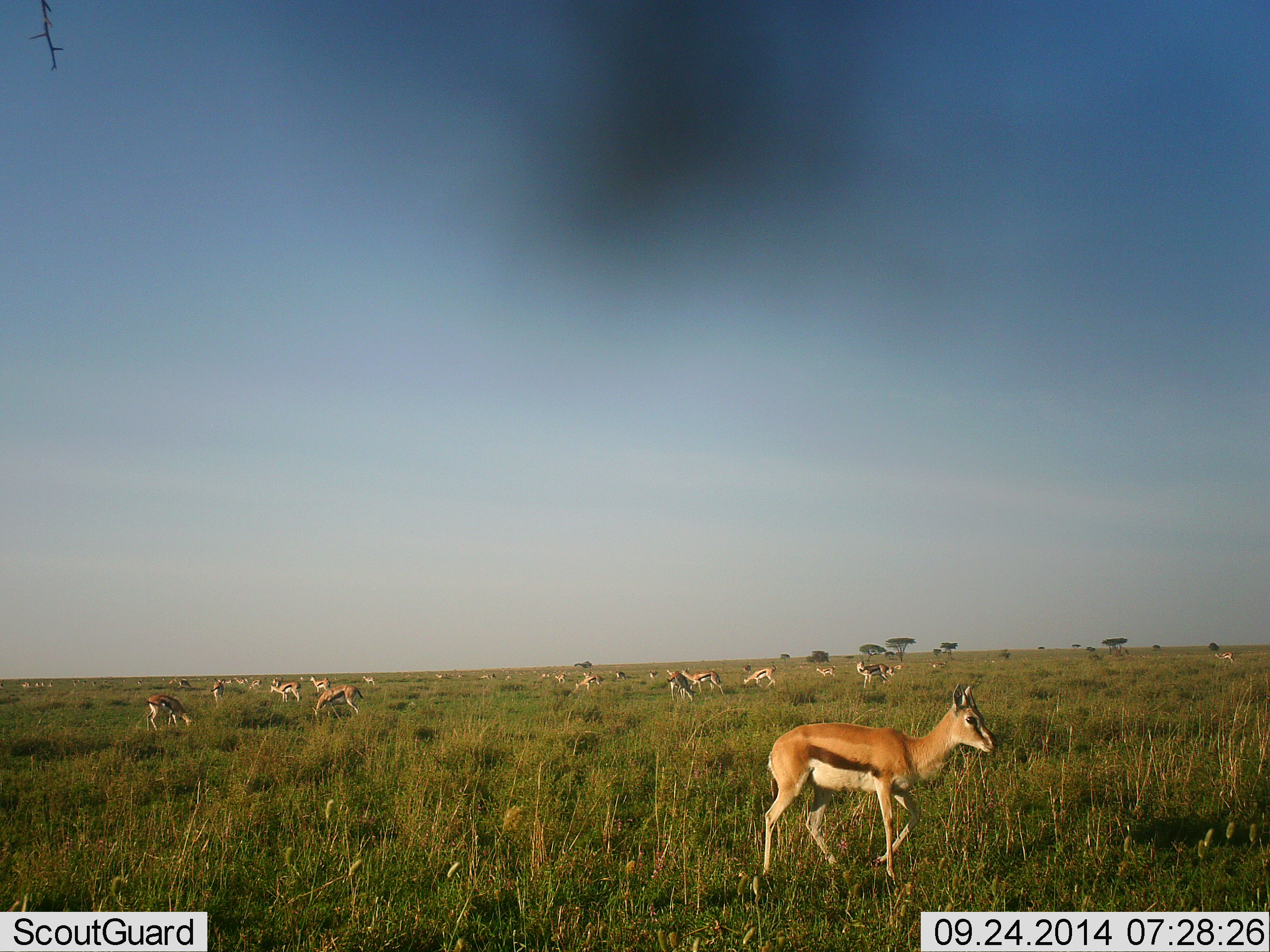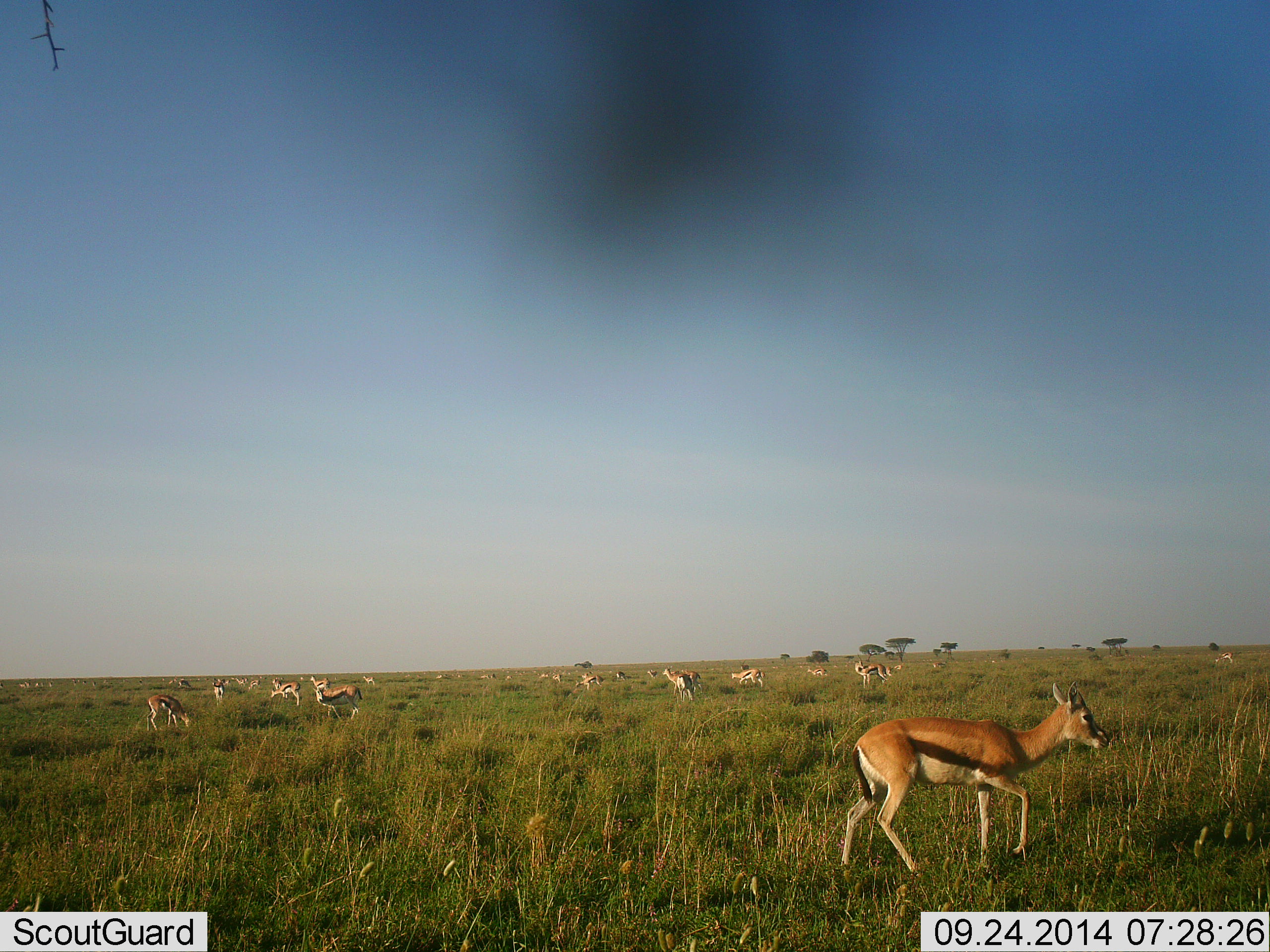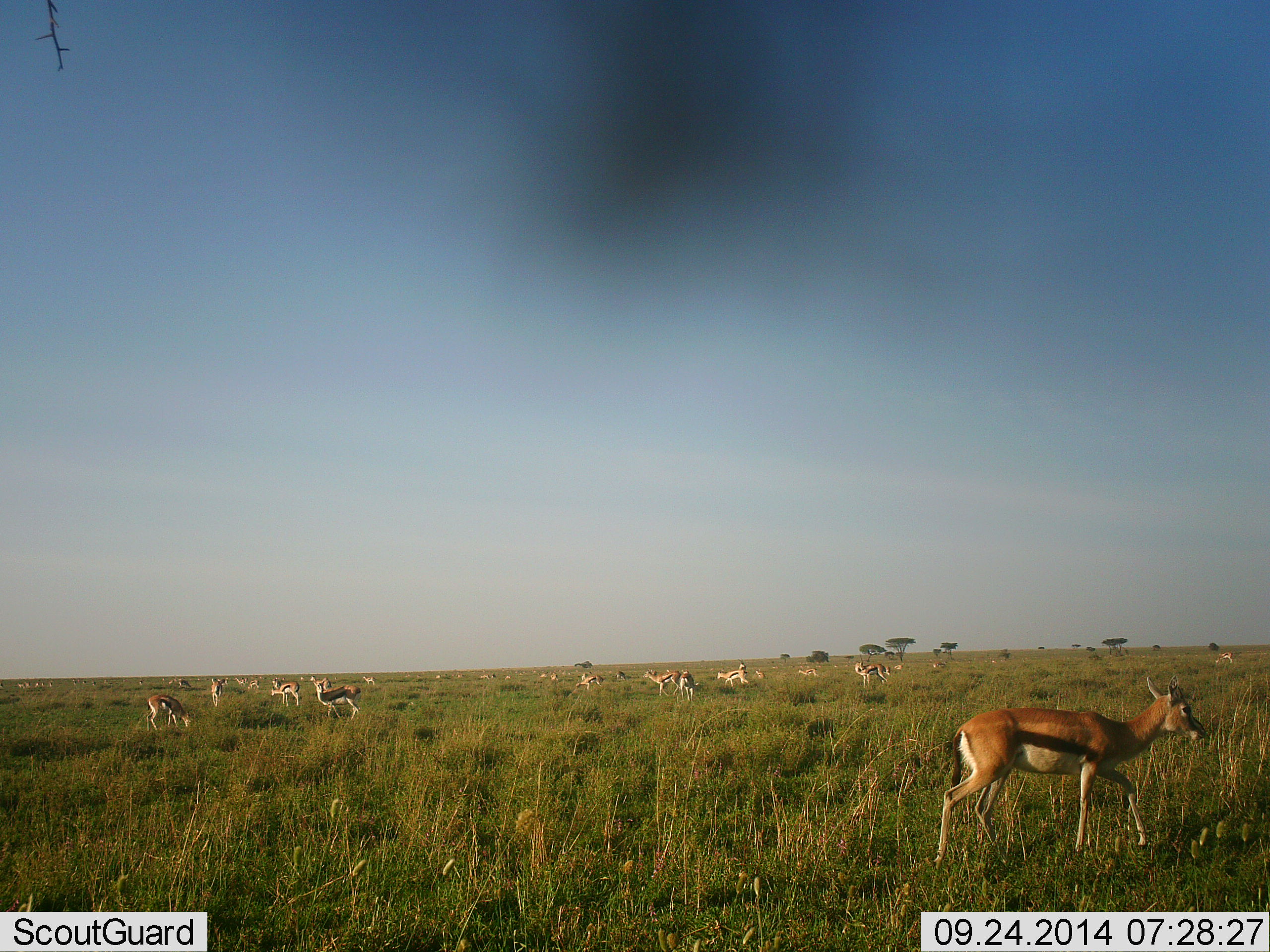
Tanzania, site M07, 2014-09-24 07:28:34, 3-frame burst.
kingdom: Animalia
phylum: Chordata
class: Mammalia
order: Artiodactyla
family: Bovidae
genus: Eudorcas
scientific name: Eudorcas thomsonii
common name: thomson's gazelle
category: gazellethomsons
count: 11-50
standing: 50%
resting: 10%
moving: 70%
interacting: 0%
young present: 20%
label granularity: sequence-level